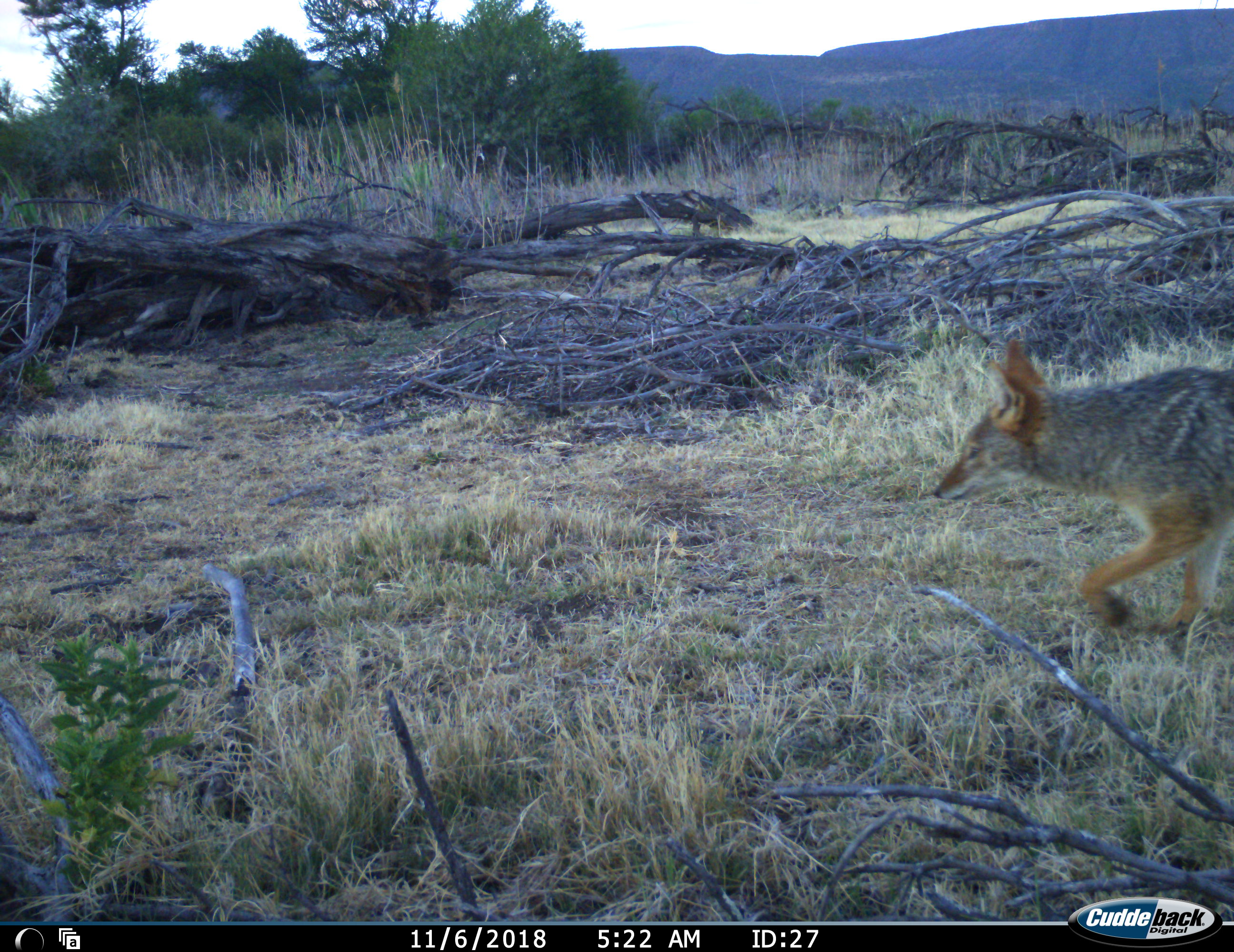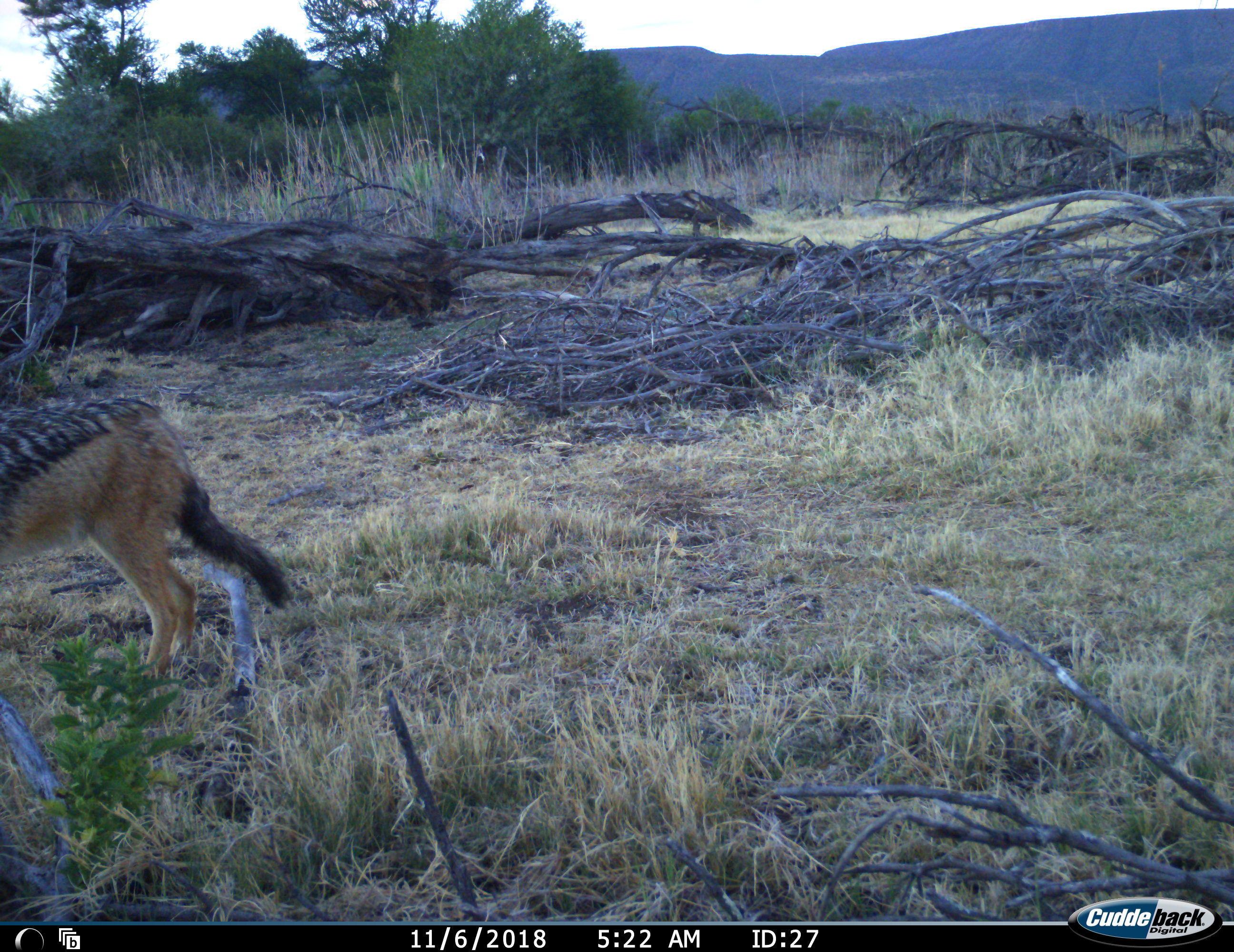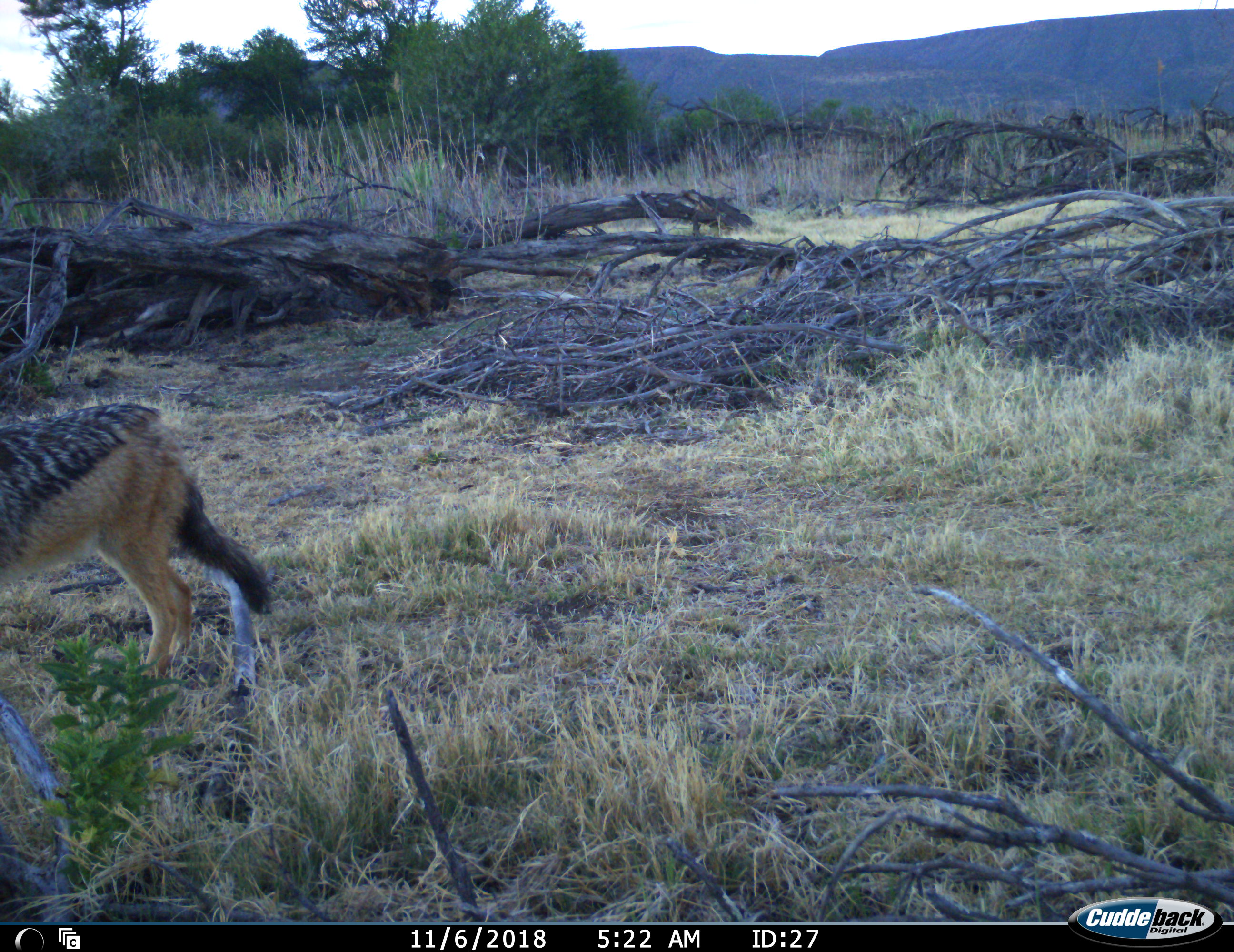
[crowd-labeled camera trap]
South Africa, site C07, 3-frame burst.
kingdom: Animalia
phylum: Chordata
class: Mammalia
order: Carnivora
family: Canidae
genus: Lupulella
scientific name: Lupulella mesomelas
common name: black-backed jackal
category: jackalblackbacked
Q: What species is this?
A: Jackalblackbacked (black-backed jackal) (Lupulella mesomelas).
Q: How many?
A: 1.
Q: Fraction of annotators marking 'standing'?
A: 0%.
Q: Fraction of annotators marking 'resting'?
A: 0%.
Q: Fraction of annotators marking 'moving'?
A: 100%.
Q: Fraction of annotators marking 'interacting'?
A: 0%.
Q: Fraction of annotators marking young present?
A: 0%.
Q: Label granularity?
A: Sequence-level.